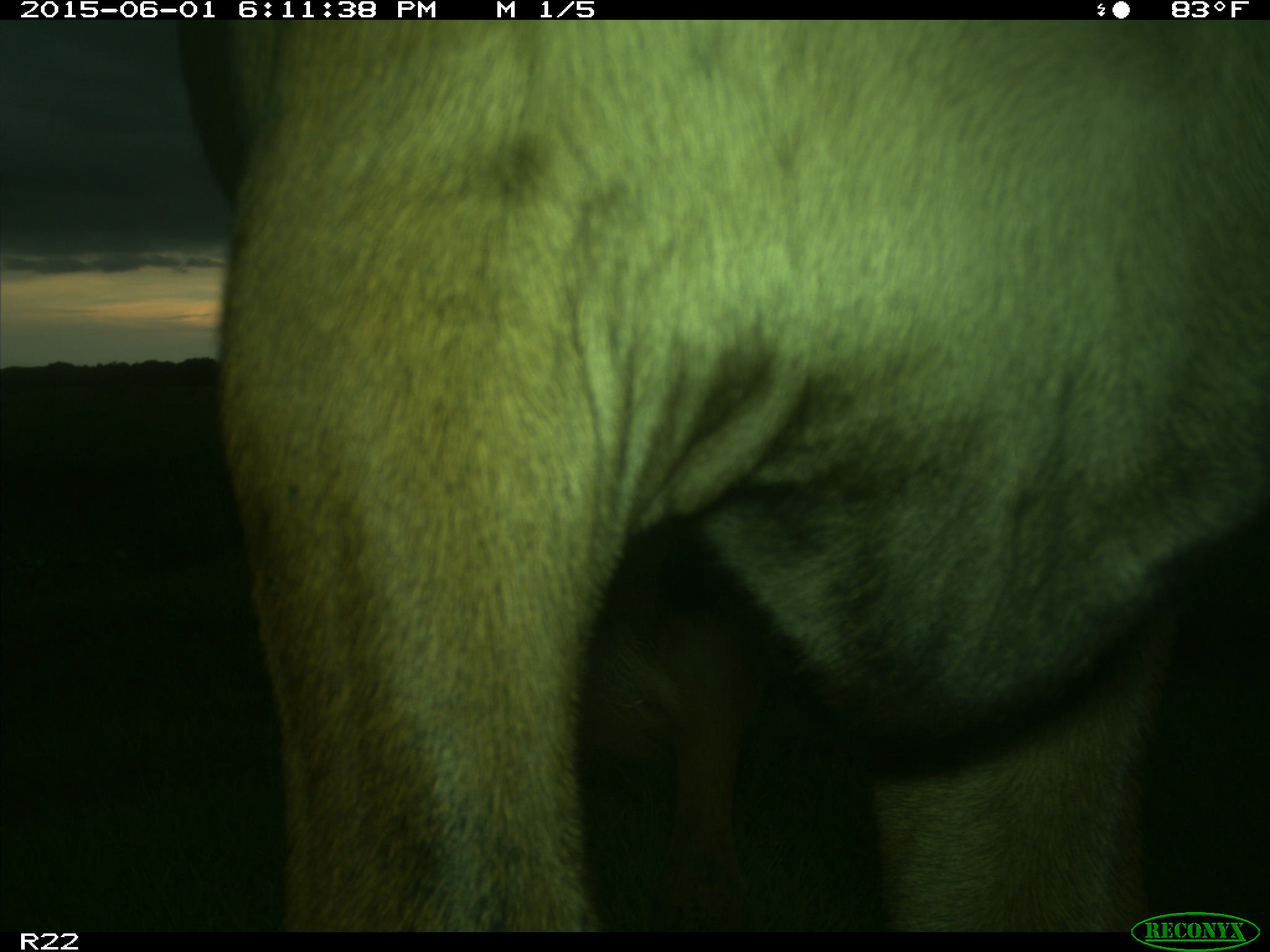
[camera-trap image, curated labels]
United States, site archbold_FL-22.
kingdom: Animalia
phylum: Chordata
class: Mammalia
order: Artiodactyla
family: Bovidae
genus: Bos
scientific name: Bos taurus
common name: domestic cow